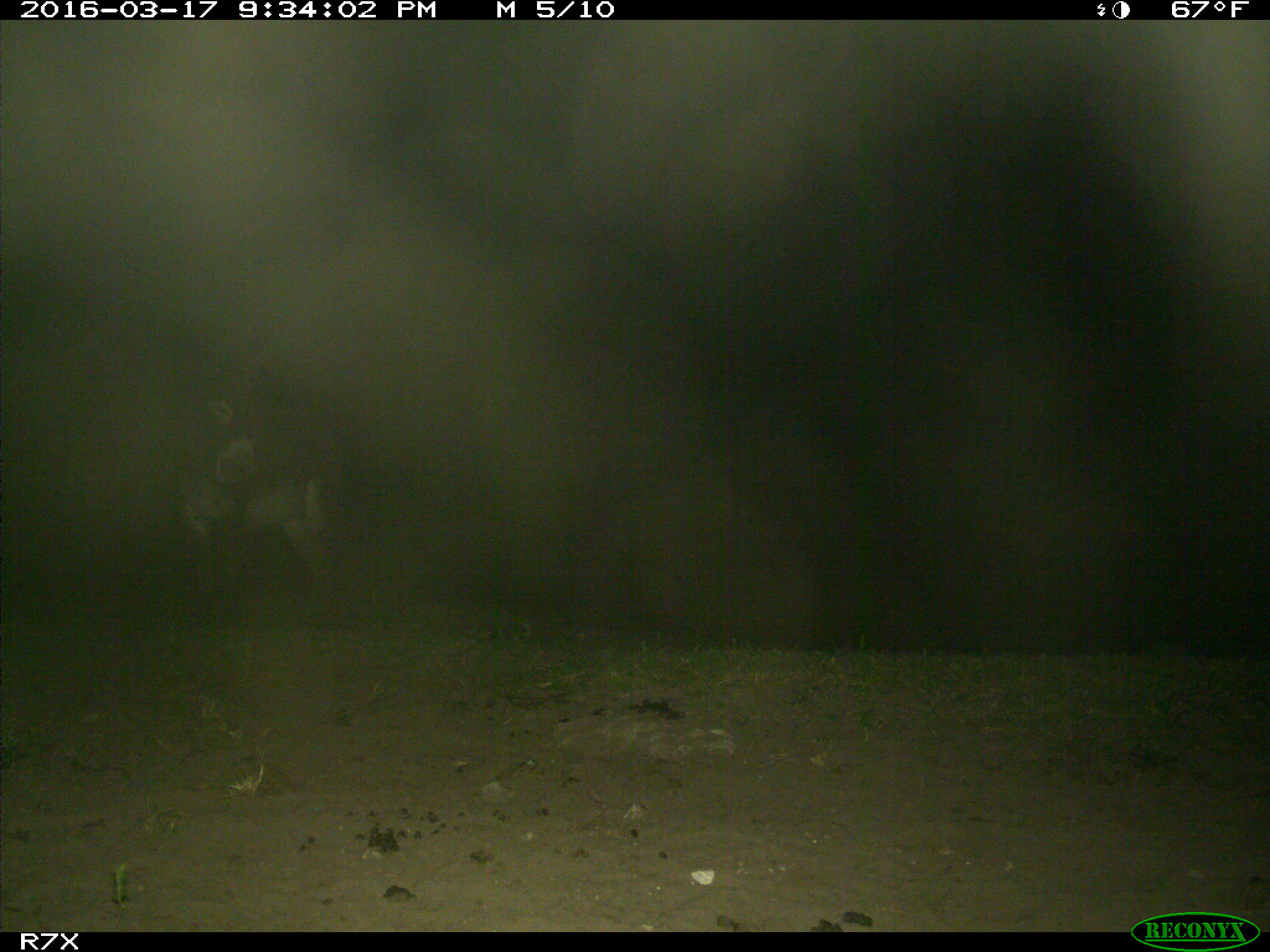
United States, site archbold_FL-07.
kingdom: Animalia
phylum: Chordata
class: Mammalia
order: Perissodactyla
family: Equidae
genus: Equus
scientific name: Equus africanus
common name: african wild ass